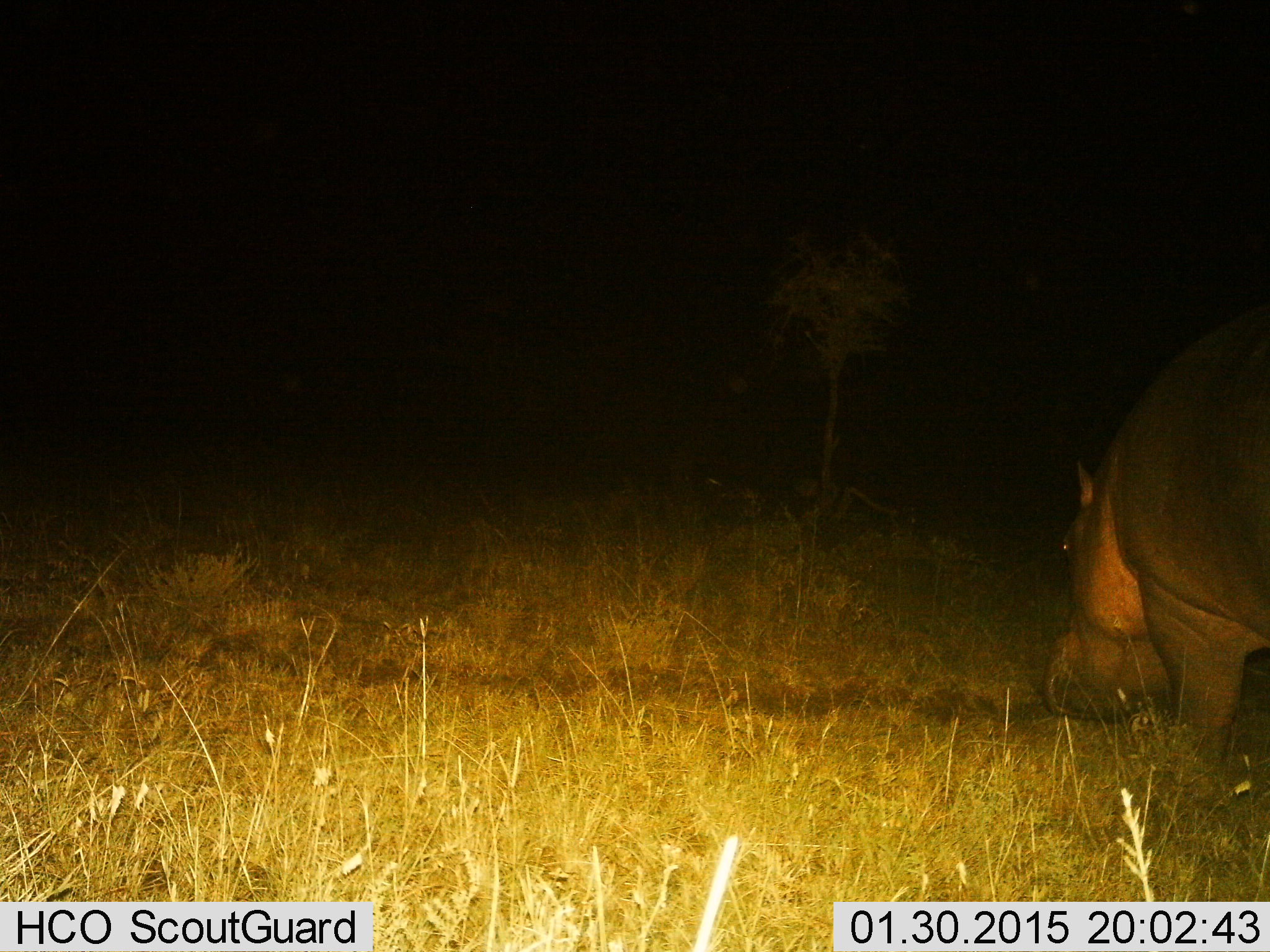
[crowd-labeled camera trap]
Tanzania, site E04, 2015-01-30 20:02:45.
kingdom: Animalia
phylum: Chordata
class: Mammalia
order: Artiodactyla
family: Hippopotamidae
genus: Hippopotamus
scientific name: Hippopotamus amphibius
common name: hippopotamus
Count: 1.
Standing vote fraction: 20%.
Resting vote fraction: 0%.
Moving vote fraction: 10%.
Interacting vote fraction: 0%.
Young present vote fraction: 0%.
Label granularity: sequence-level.